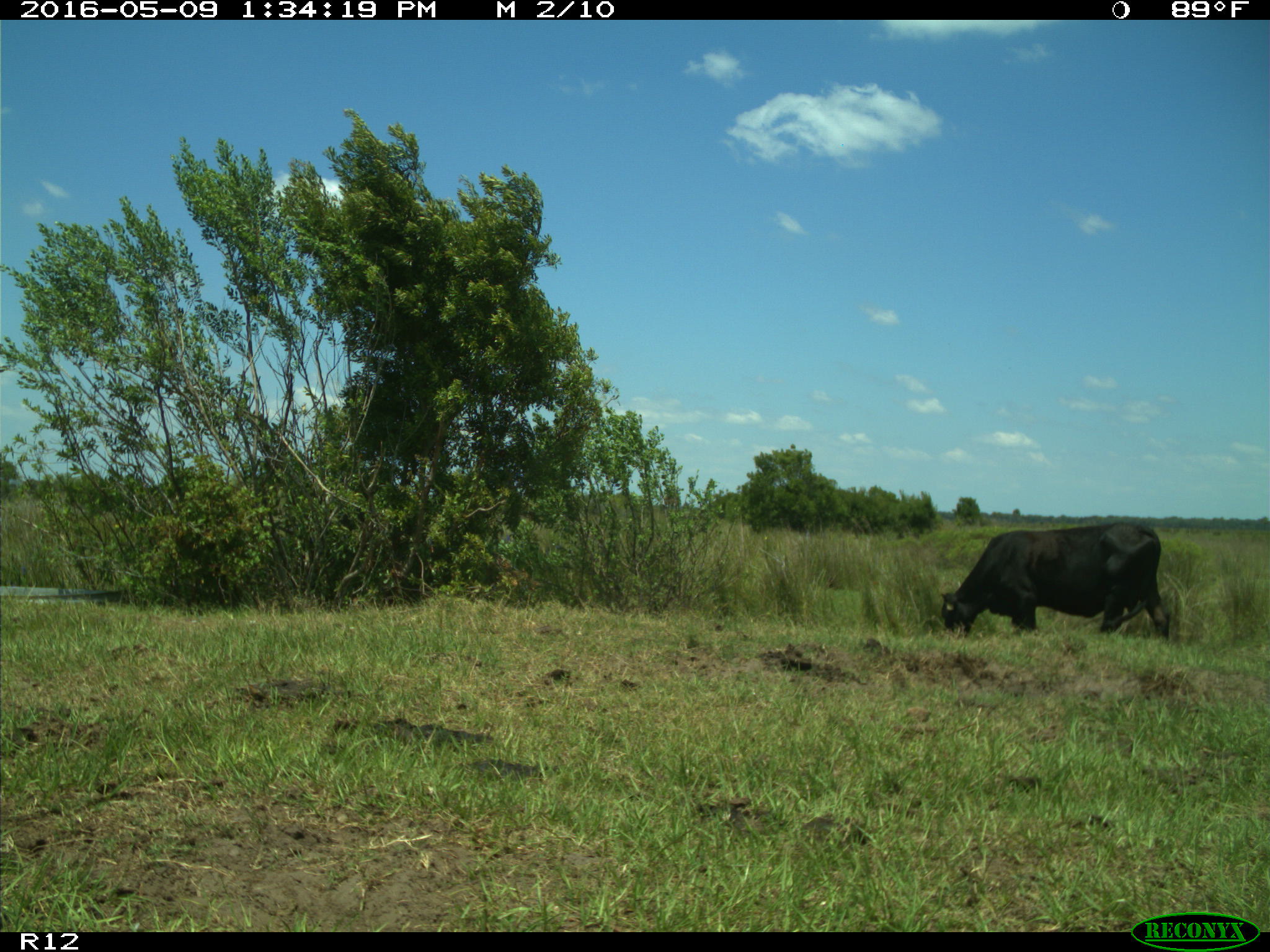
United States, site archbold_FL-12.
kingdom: Animalia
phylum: Chordata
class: Mammalia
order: Artiodactyla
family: Bovidae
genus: Bos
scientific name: Bos taurus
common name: domestic cow